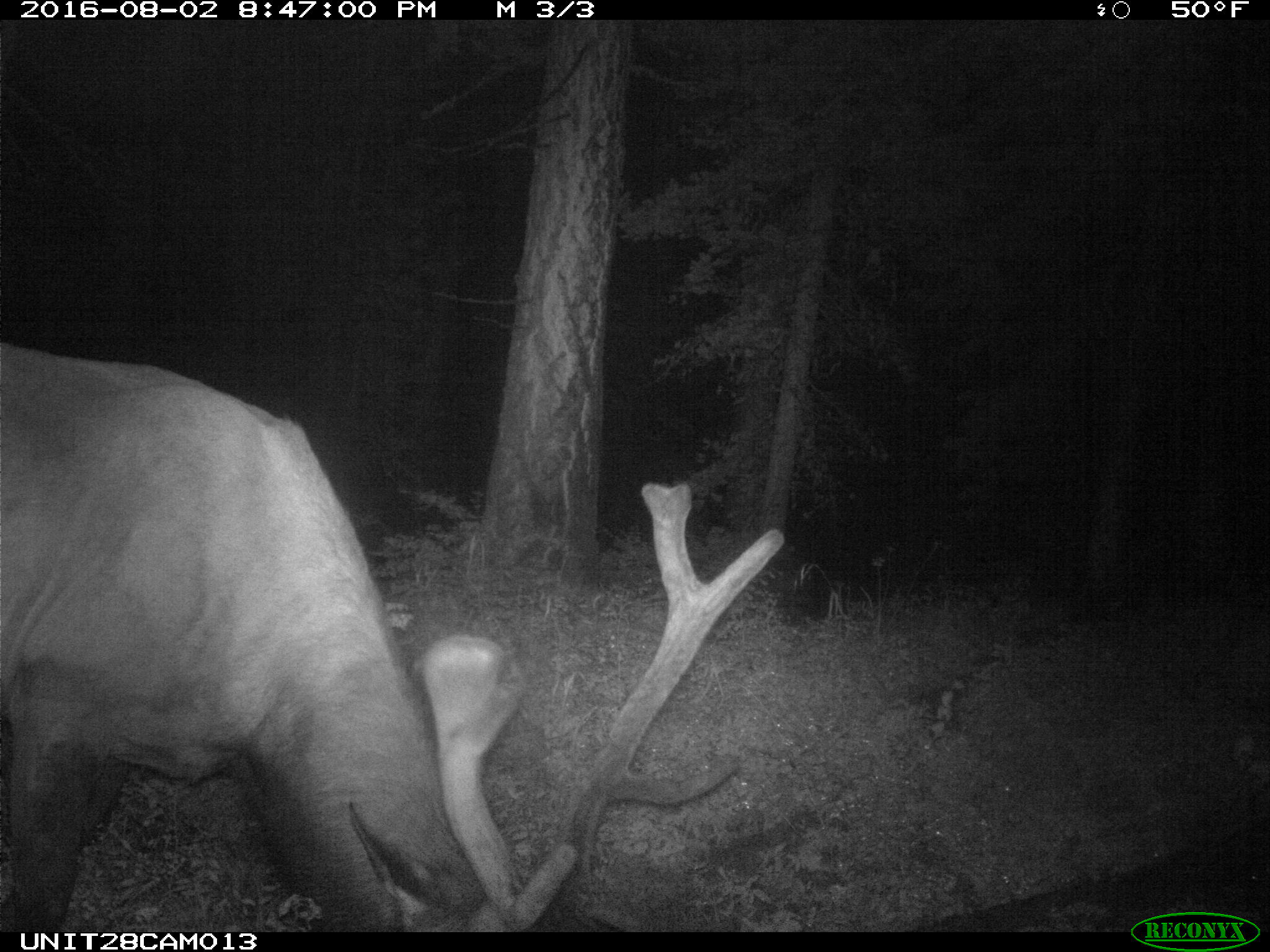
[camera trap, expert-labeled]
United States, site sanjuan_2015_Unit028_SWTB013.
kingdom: Animalia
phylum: Chordata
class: Mammalia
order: Artiodactyla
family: Cervidae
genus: Cervus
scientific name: Cervus elaphus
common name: red deer